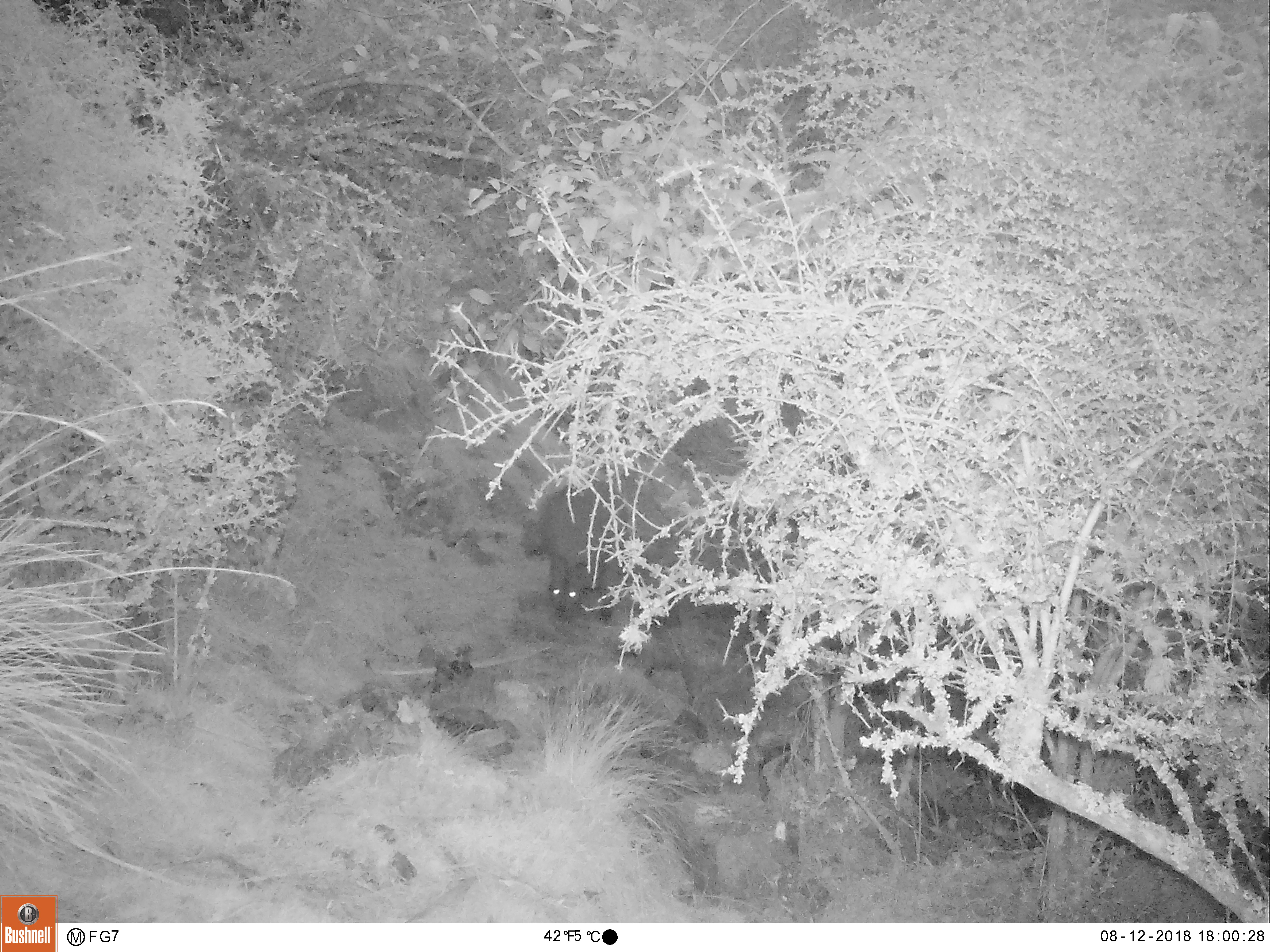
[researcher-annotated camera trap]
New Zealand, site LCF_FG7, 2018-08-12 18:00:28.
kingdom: Animalia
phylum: Chordata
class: Mammalia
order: Diprotodontia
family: Macropodidae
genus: Notamacropus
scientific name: Notamacropus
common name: wallaby